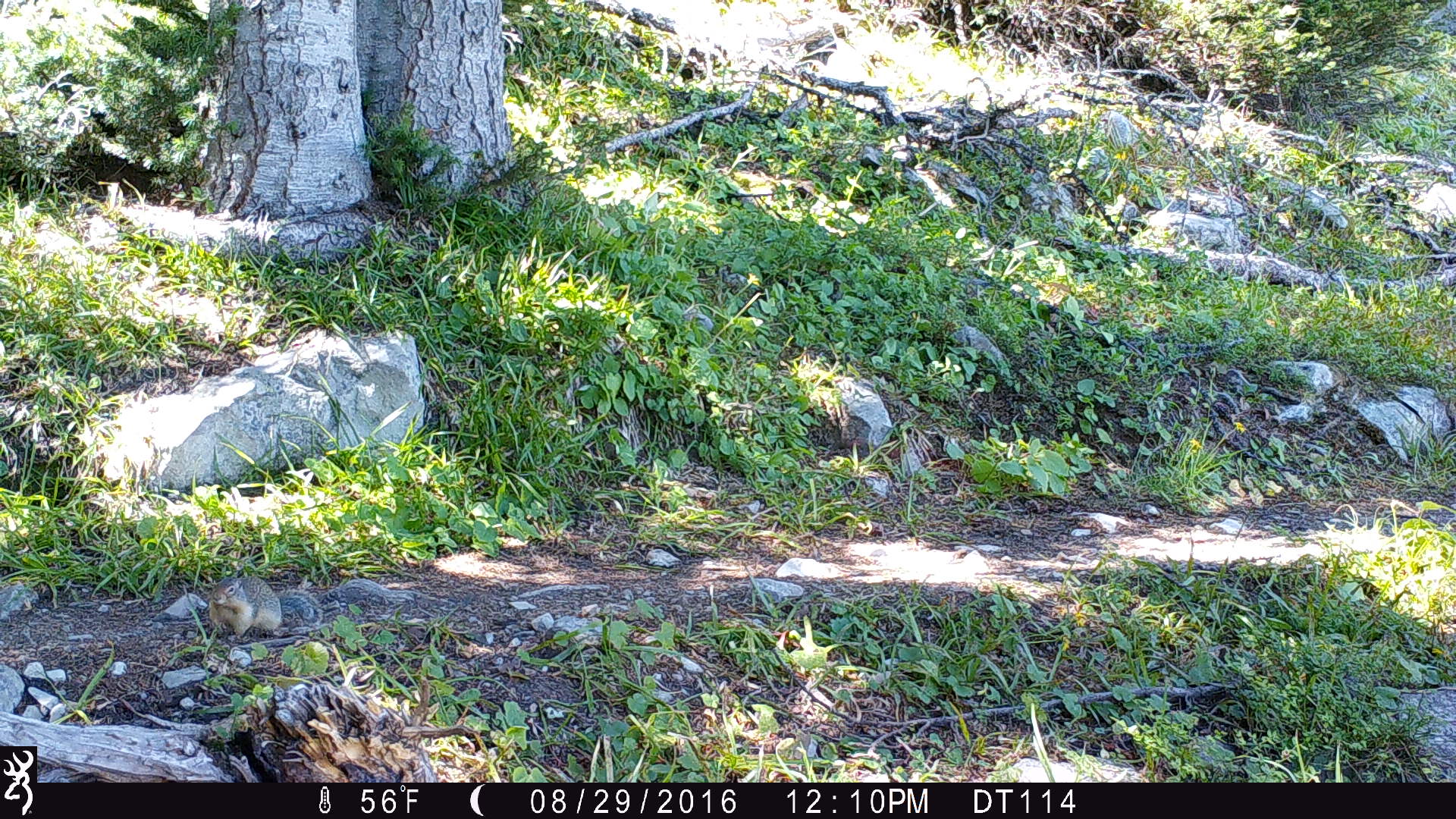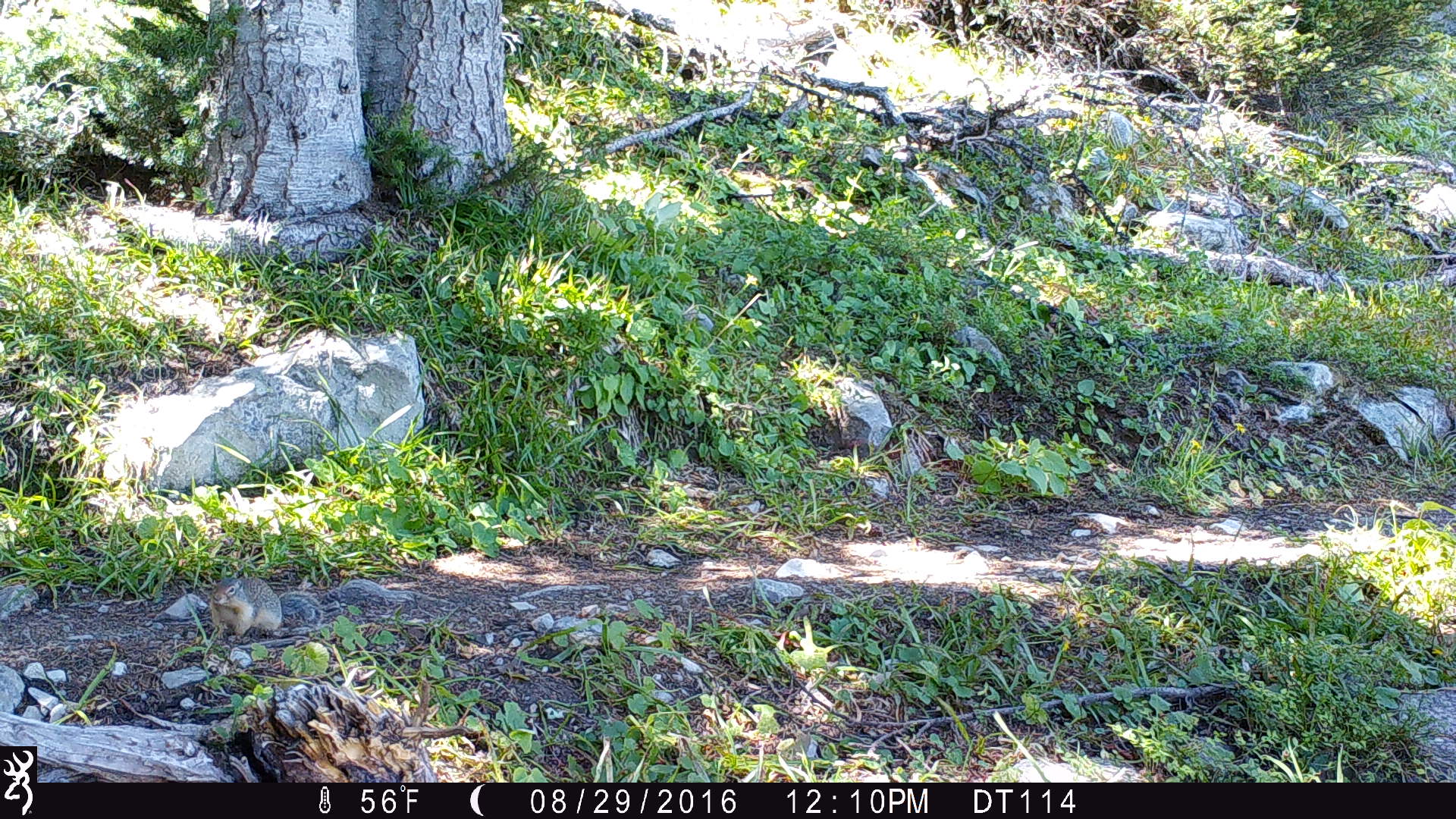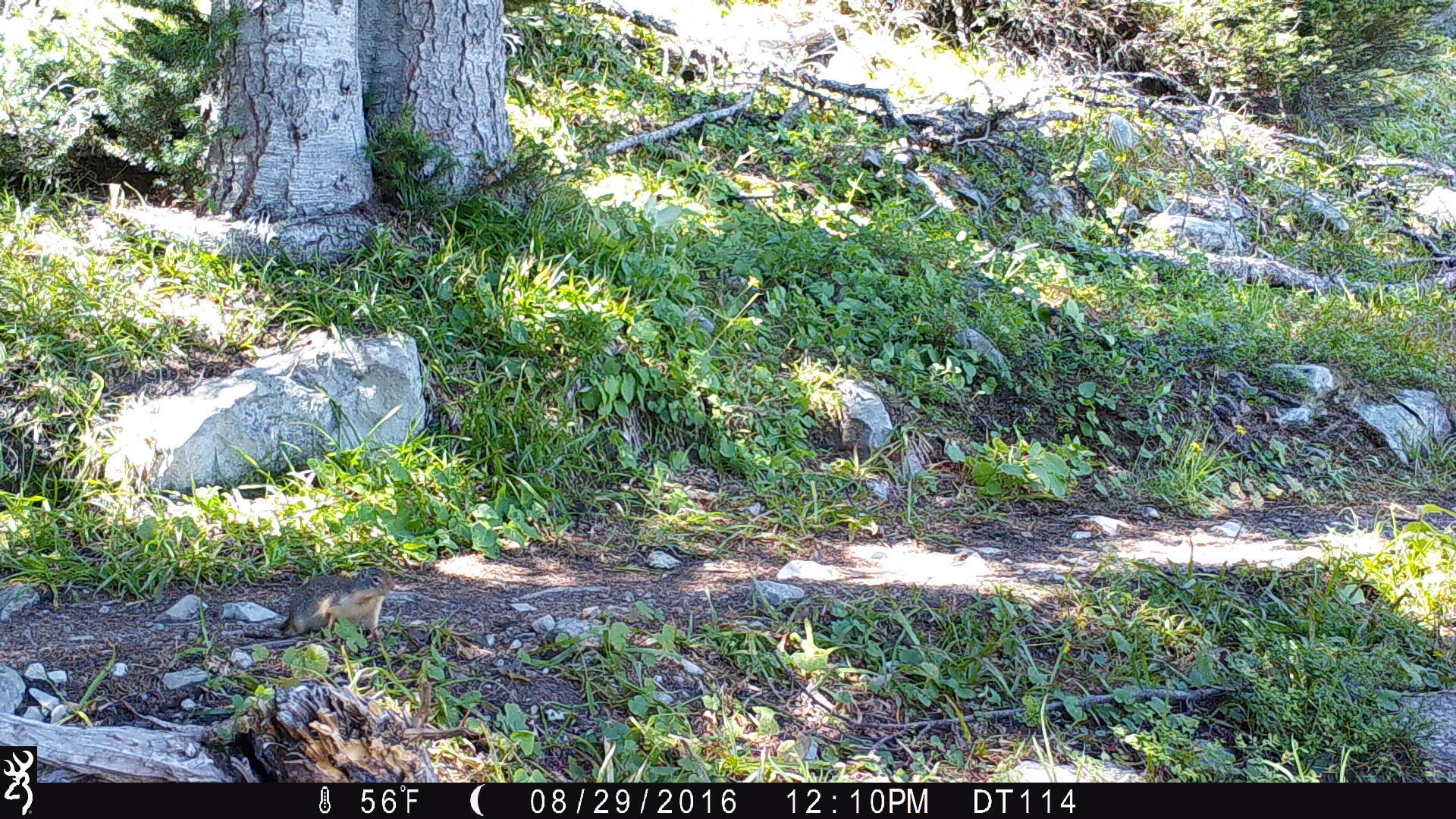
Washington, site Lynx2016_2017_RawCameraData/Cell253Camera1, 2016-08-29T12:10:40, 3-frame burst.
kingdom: Animalia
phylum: Chordata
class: Mammalia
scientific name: Mammalia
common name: small mammal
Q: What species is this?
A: Small mammal (Mammalia).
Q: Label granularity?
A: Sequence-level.